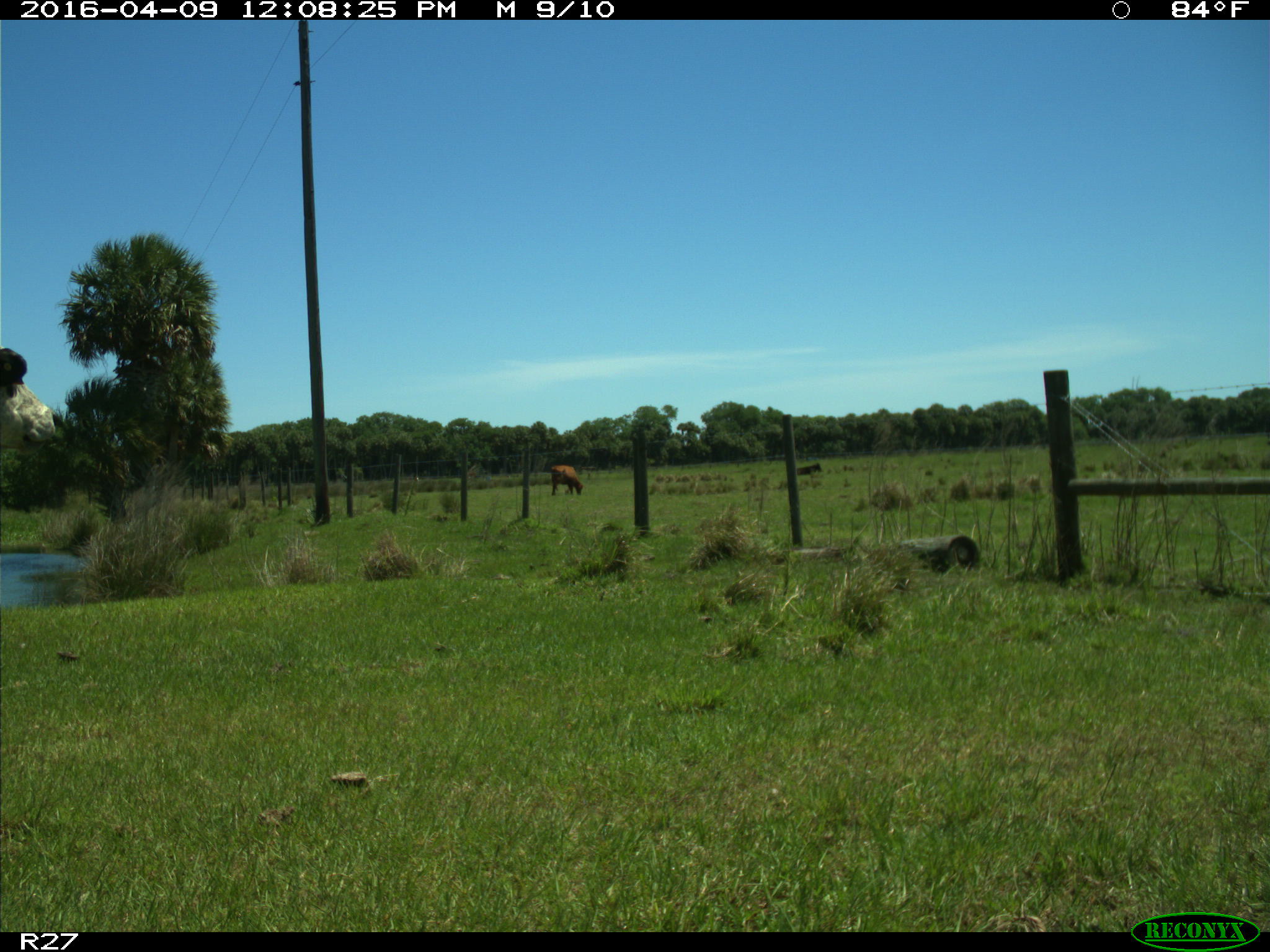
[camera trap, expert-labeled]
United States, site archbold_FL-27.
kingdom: Animalia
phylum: Chordata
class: Mammalia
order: Artiodactyla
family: Bovidae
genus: Bos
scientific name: Bos taurus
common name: domestic cow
Bos taurus (domestic cow).